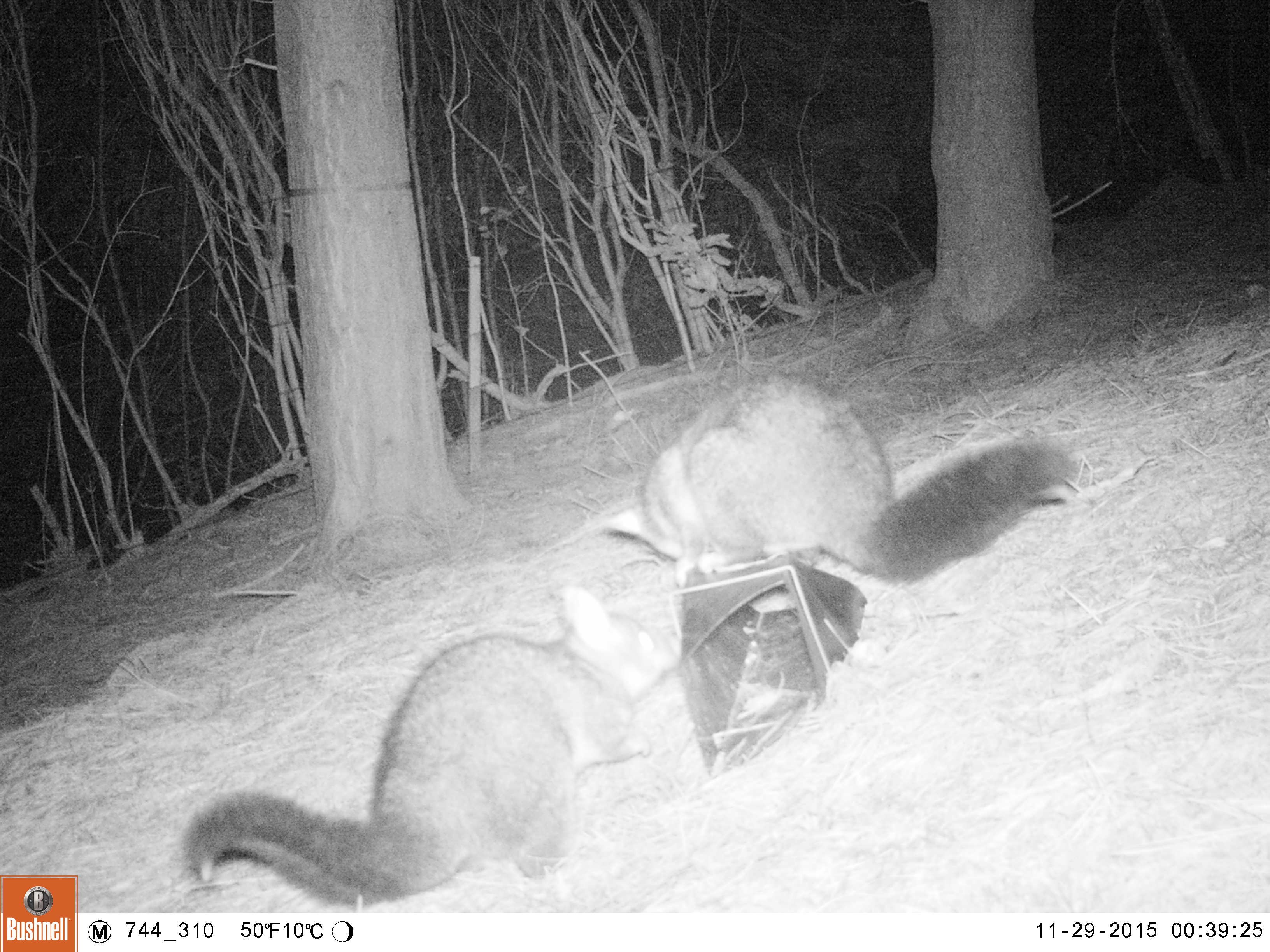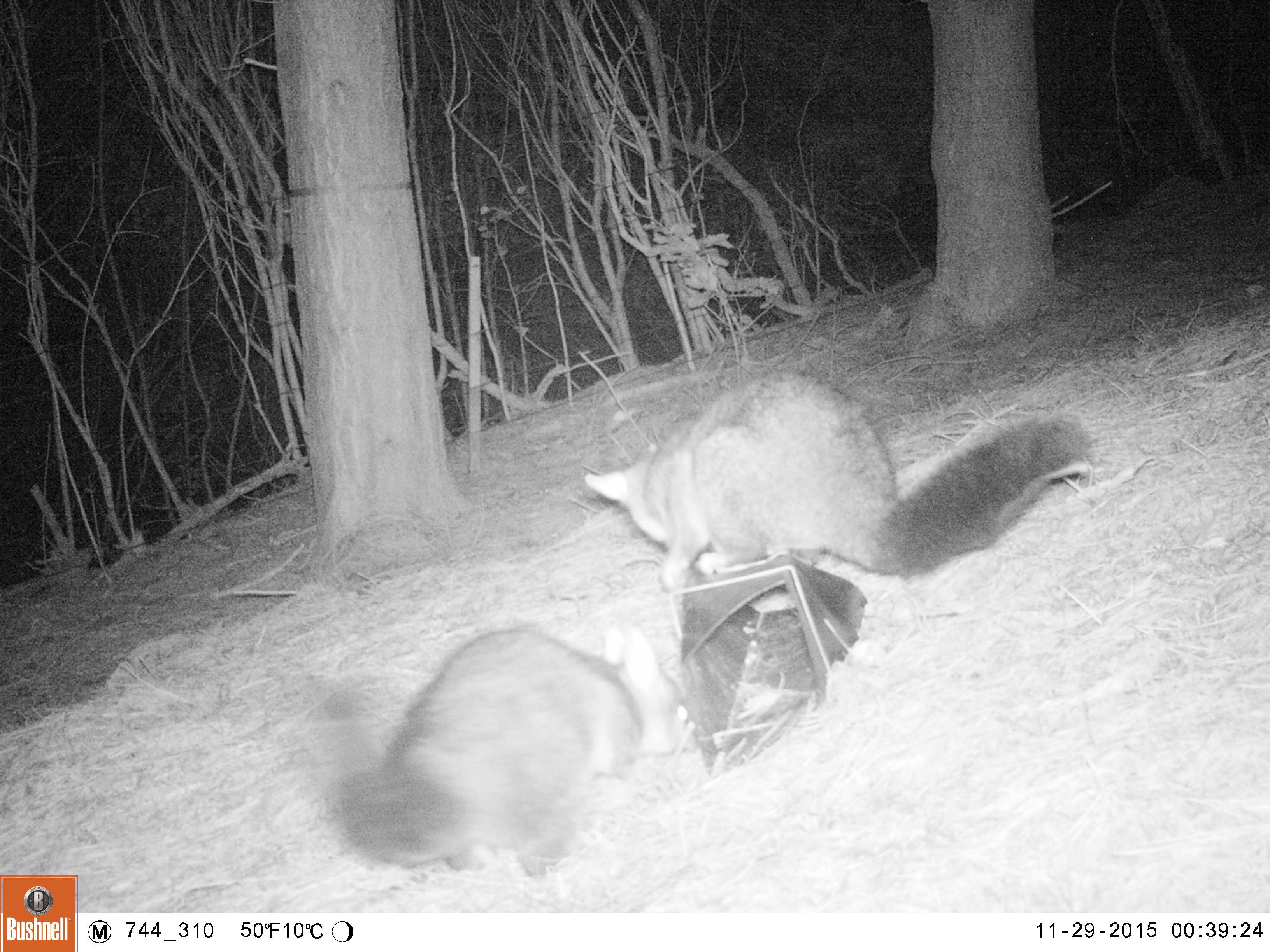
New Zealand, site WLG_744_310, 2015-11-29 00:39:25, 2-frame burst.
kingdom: Animalia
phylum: Chordata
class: Mammalia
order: Diprotodontia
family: Phalangeridae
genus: Trichosurus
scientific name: Trichosurus vulpecula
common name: common brushtail possum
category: possum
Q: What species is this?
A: Possum (common brushtail possum) (Trichosurus vulpecula).